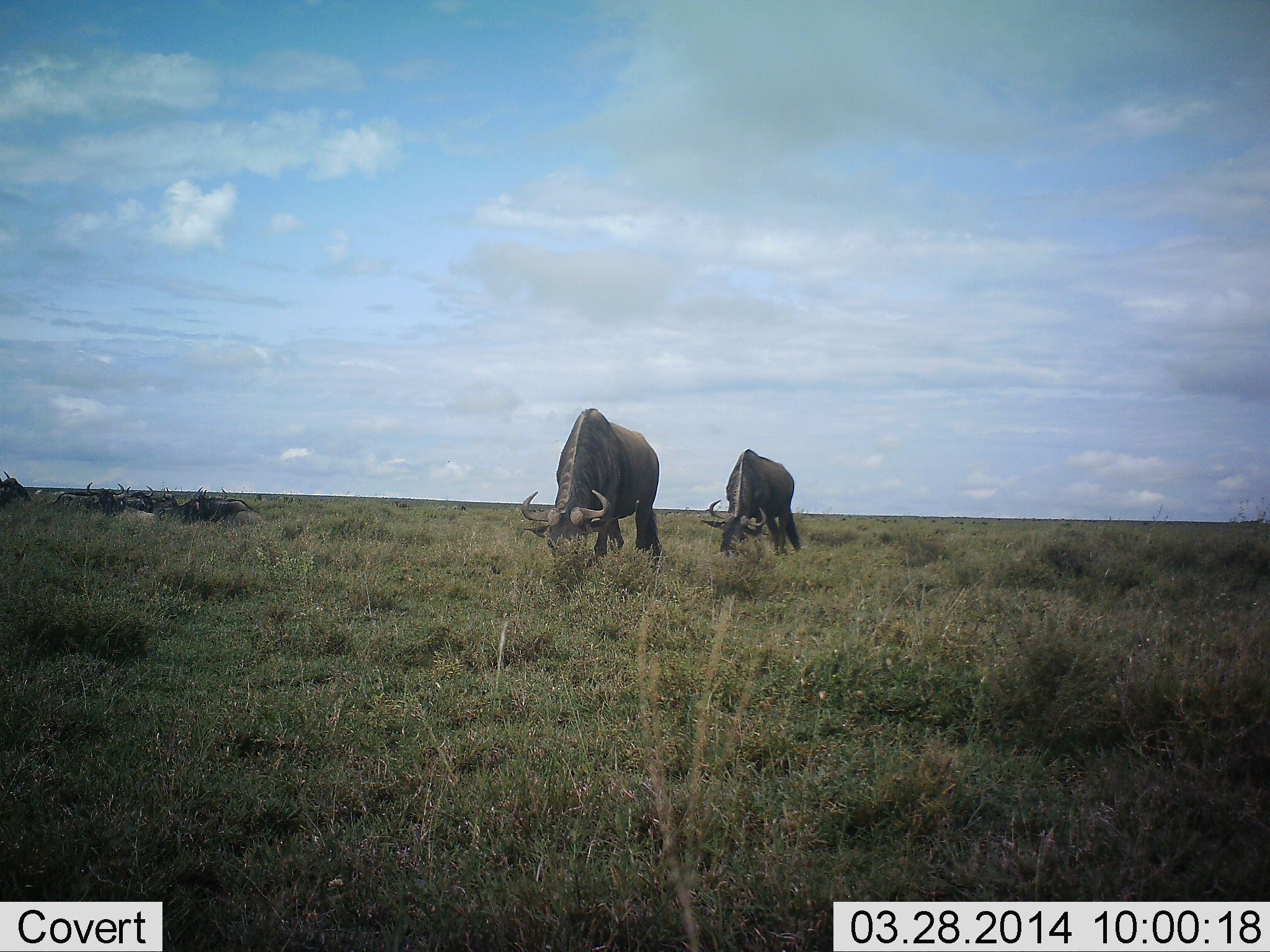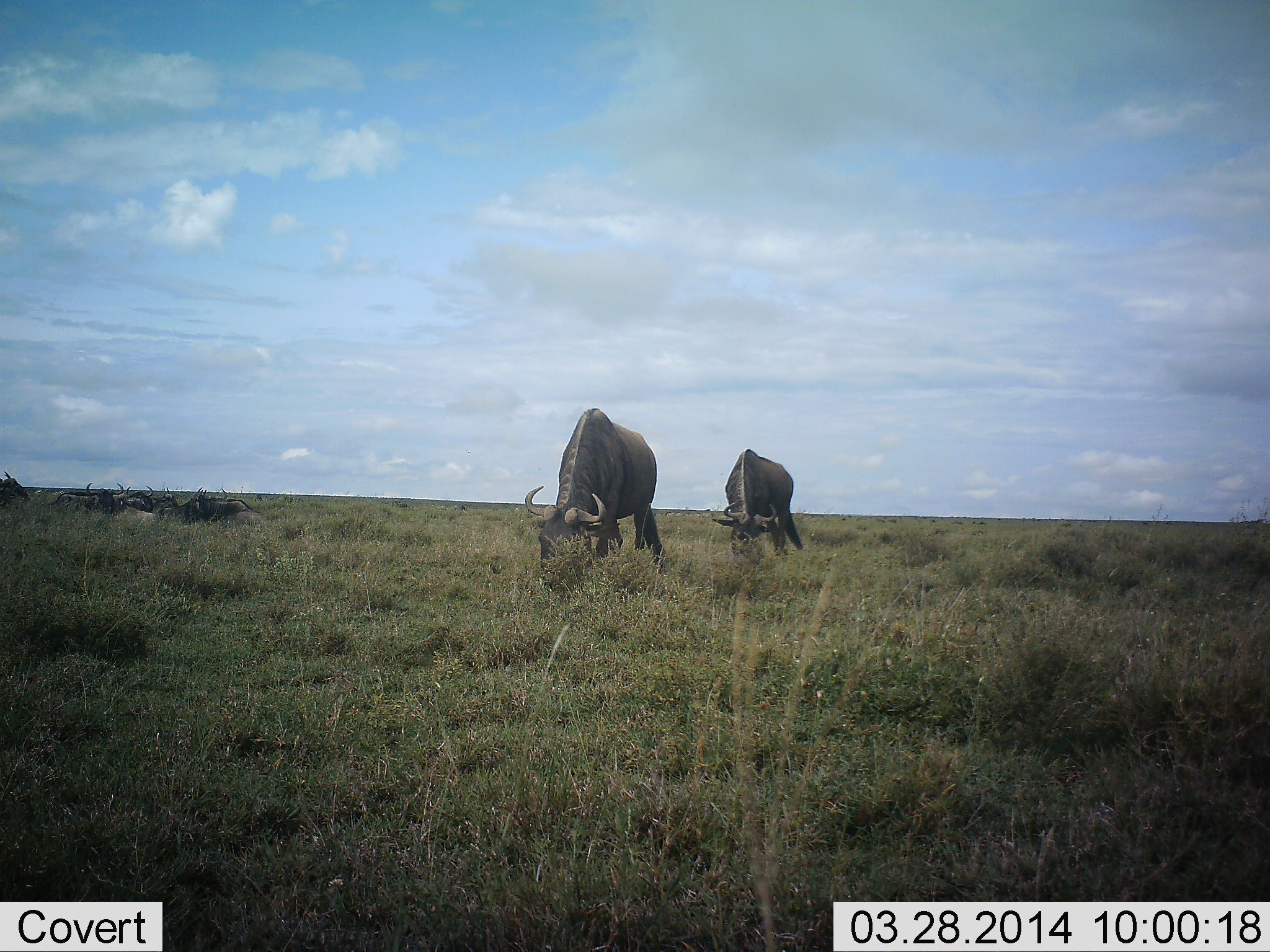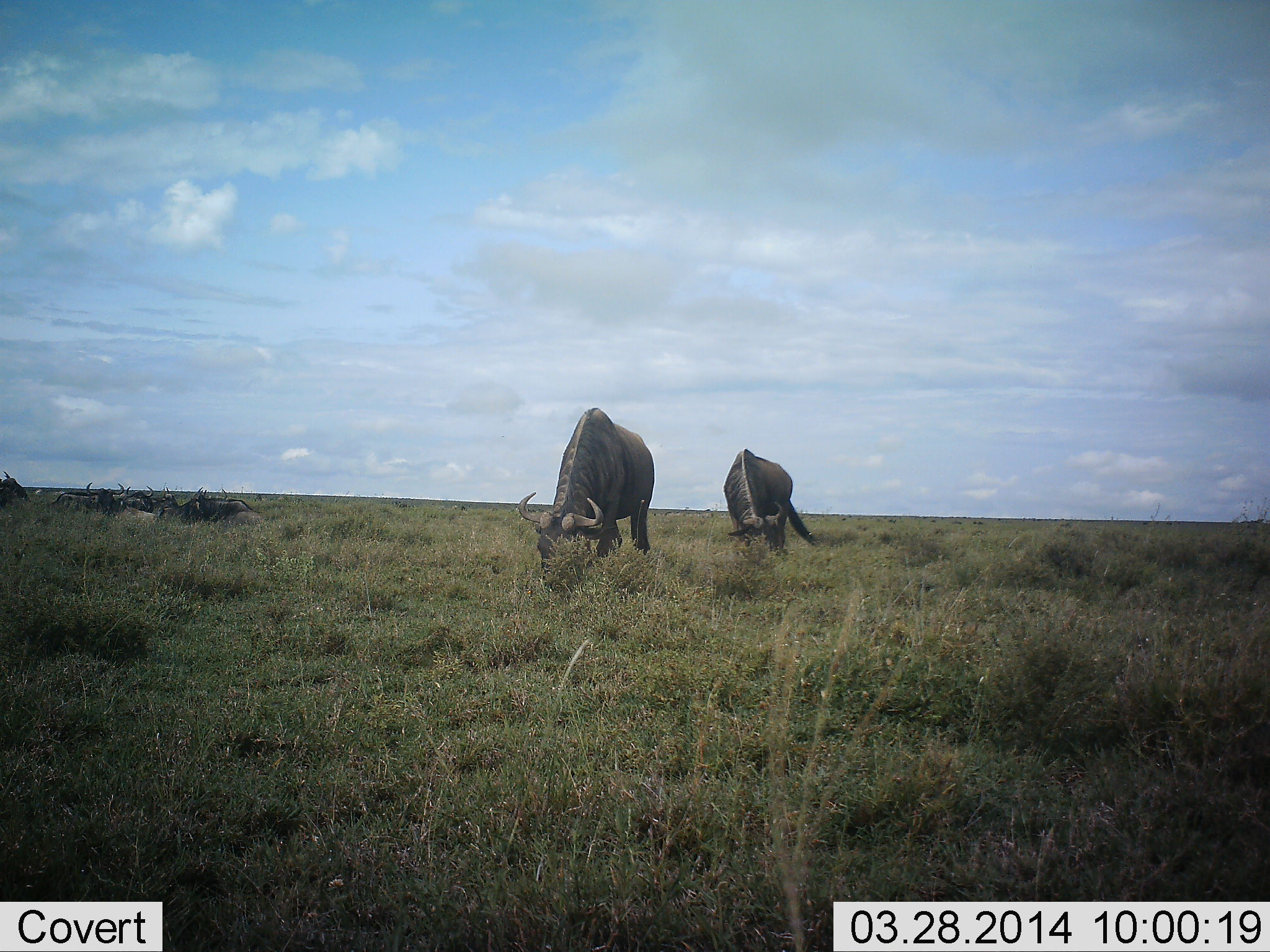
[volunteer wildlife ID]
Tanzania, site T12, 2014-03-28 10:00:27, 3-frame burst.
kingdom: Animalia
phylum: Chordata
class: Mammalia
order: Artiodactyla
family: Bovidae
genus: Connochaetes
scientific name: Connochaetes taurinus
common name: blue wildebeest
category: wildebeest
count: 6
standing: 10%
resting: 50%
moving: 10%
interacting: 0%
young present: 0%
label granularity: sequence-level